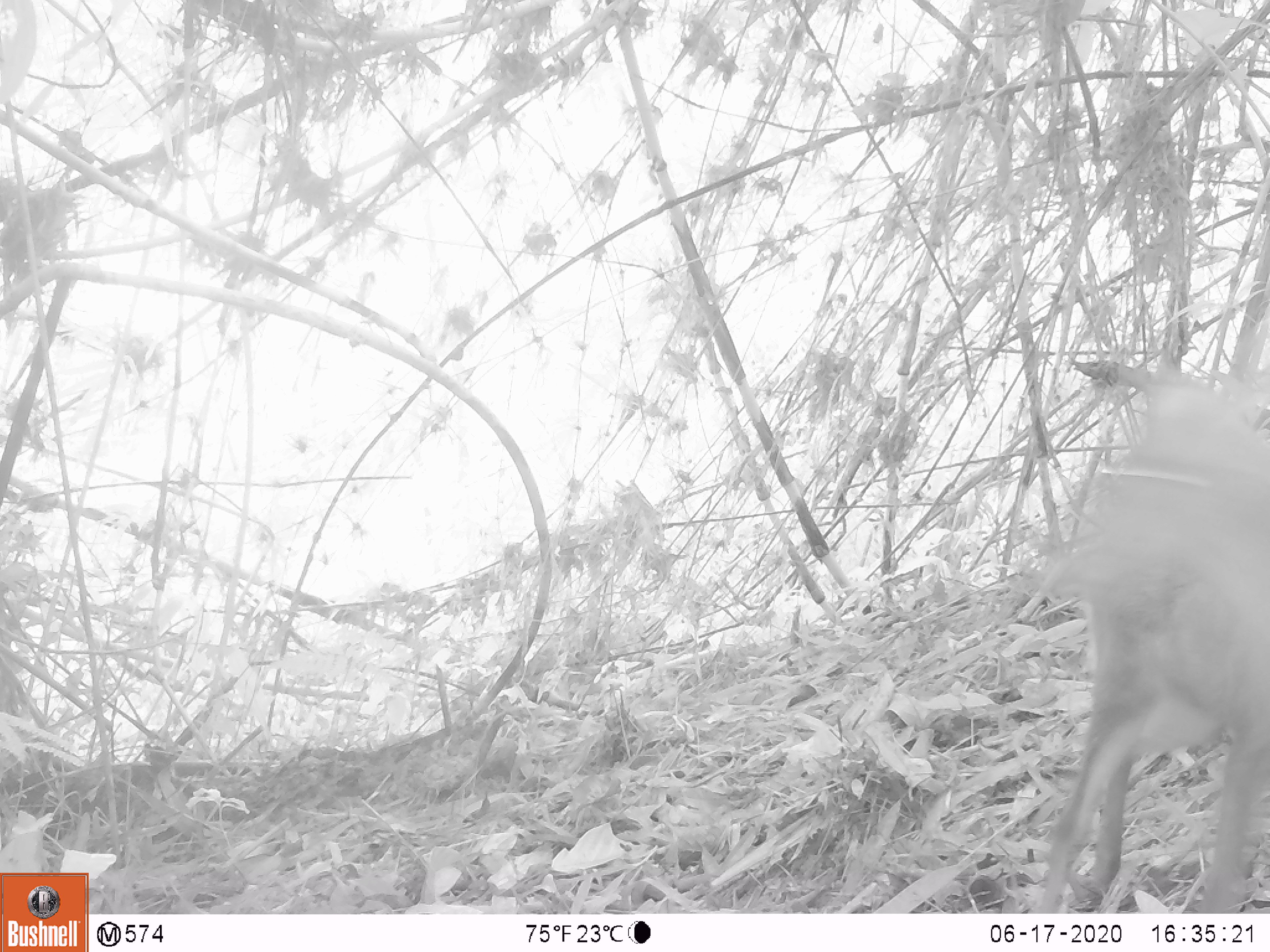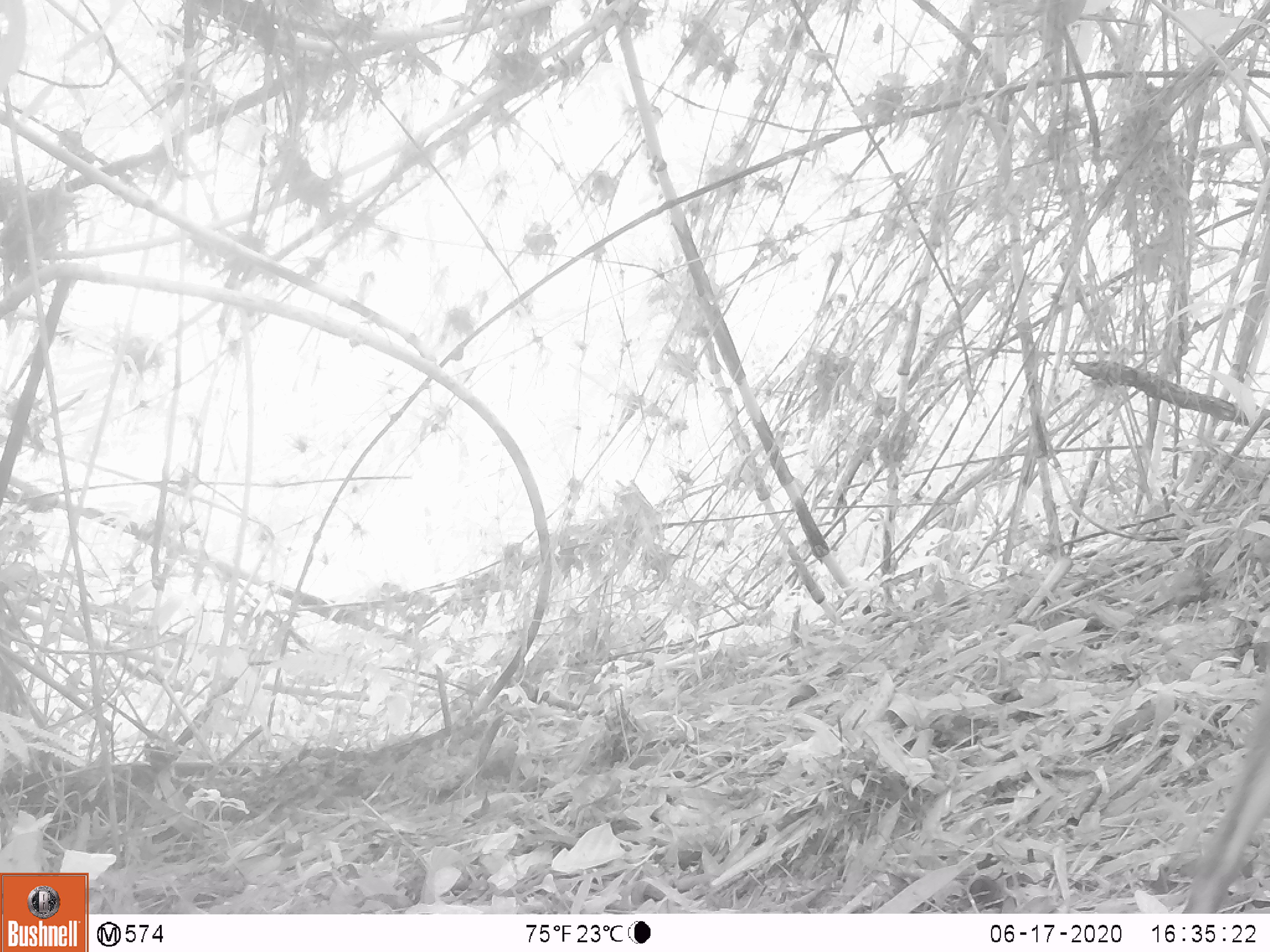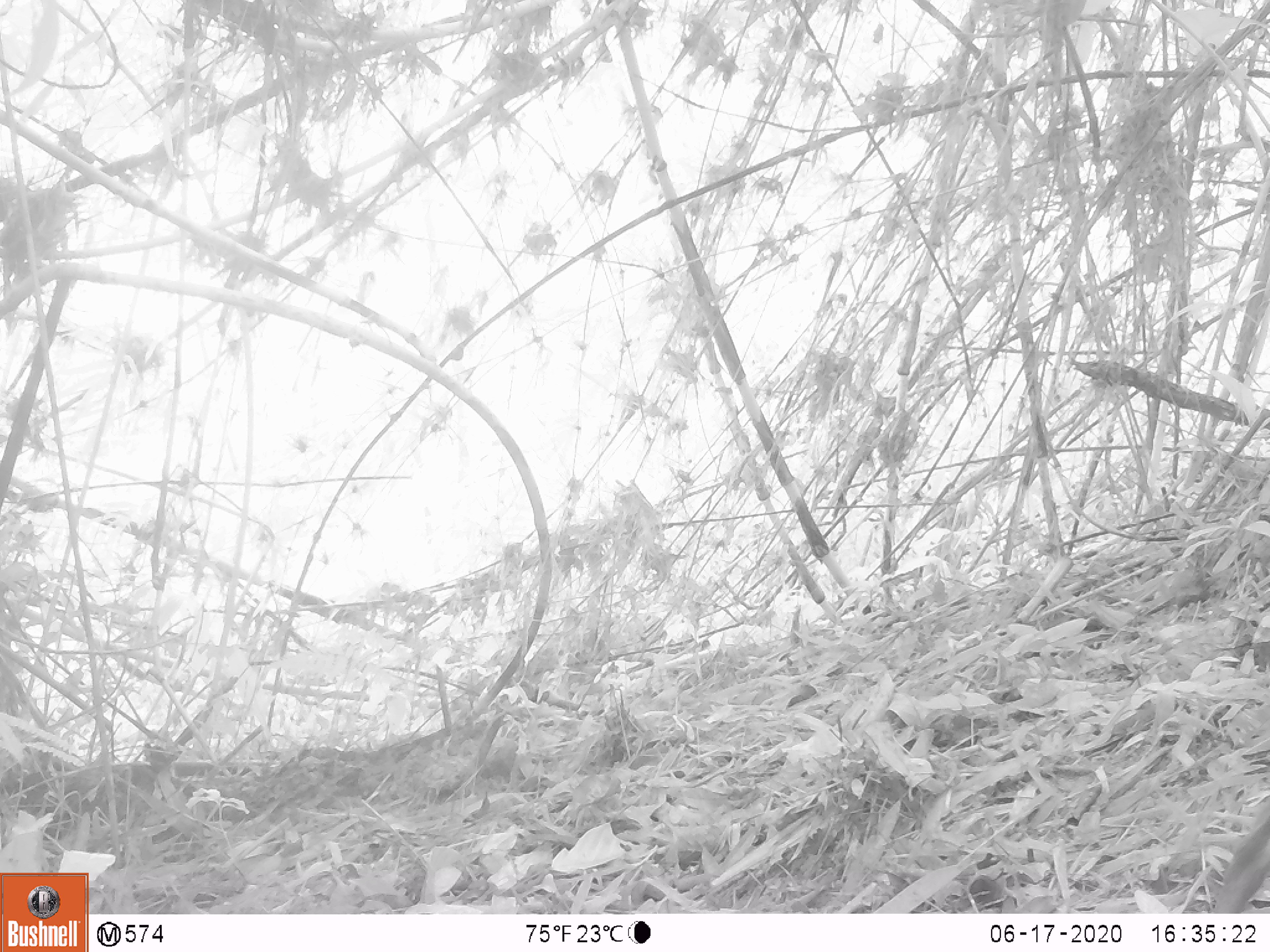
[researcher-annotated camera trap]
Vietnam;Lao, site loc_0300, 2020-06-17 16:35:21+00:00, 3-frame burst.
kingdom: Animalia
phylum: Chordata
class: Mammalia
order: Artiodactyla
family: Cervidae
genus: Muntiacus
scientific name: Muntiacus rooseveltorum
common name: roosevelt's muntjac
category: roosevelts muntjac group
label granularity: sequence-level